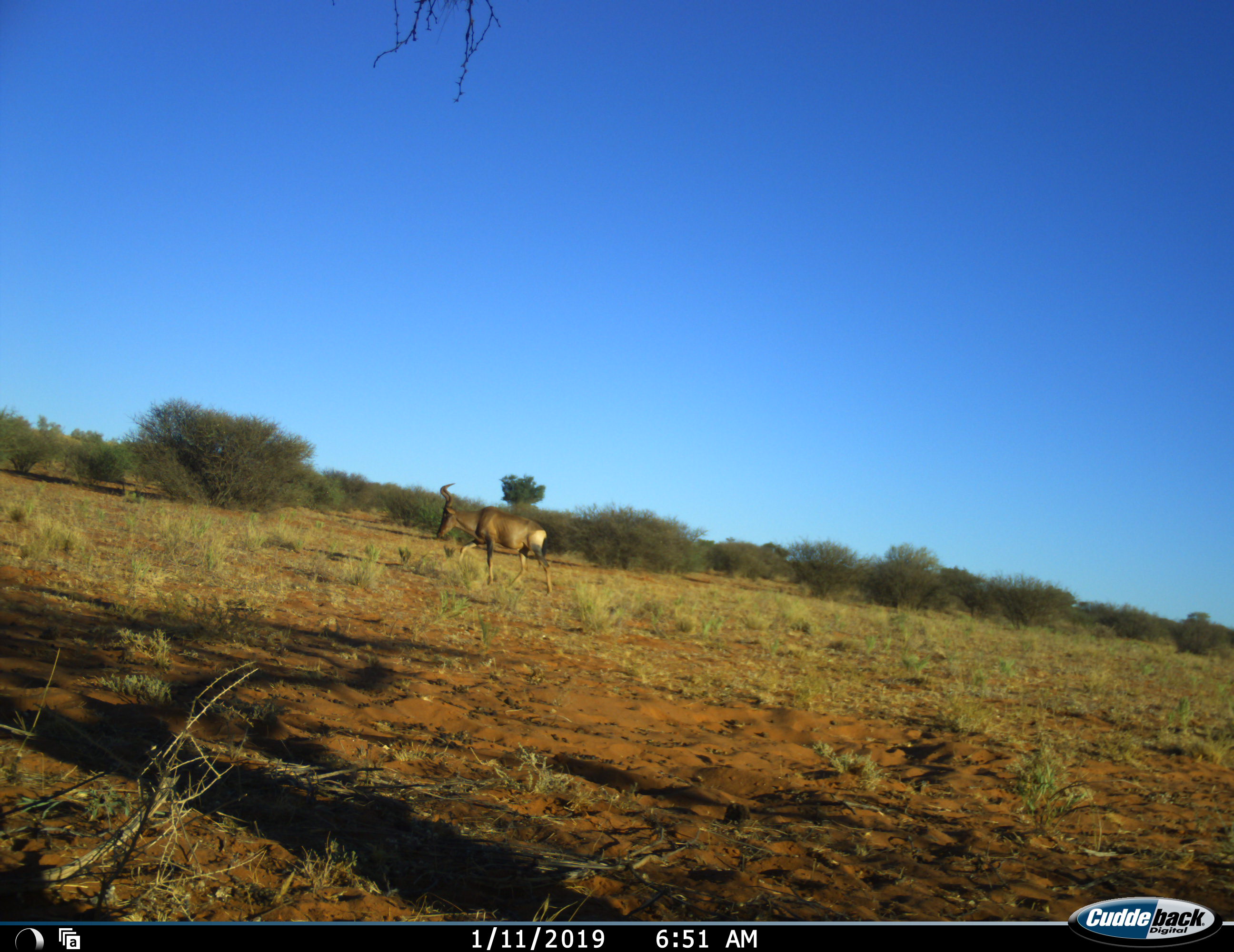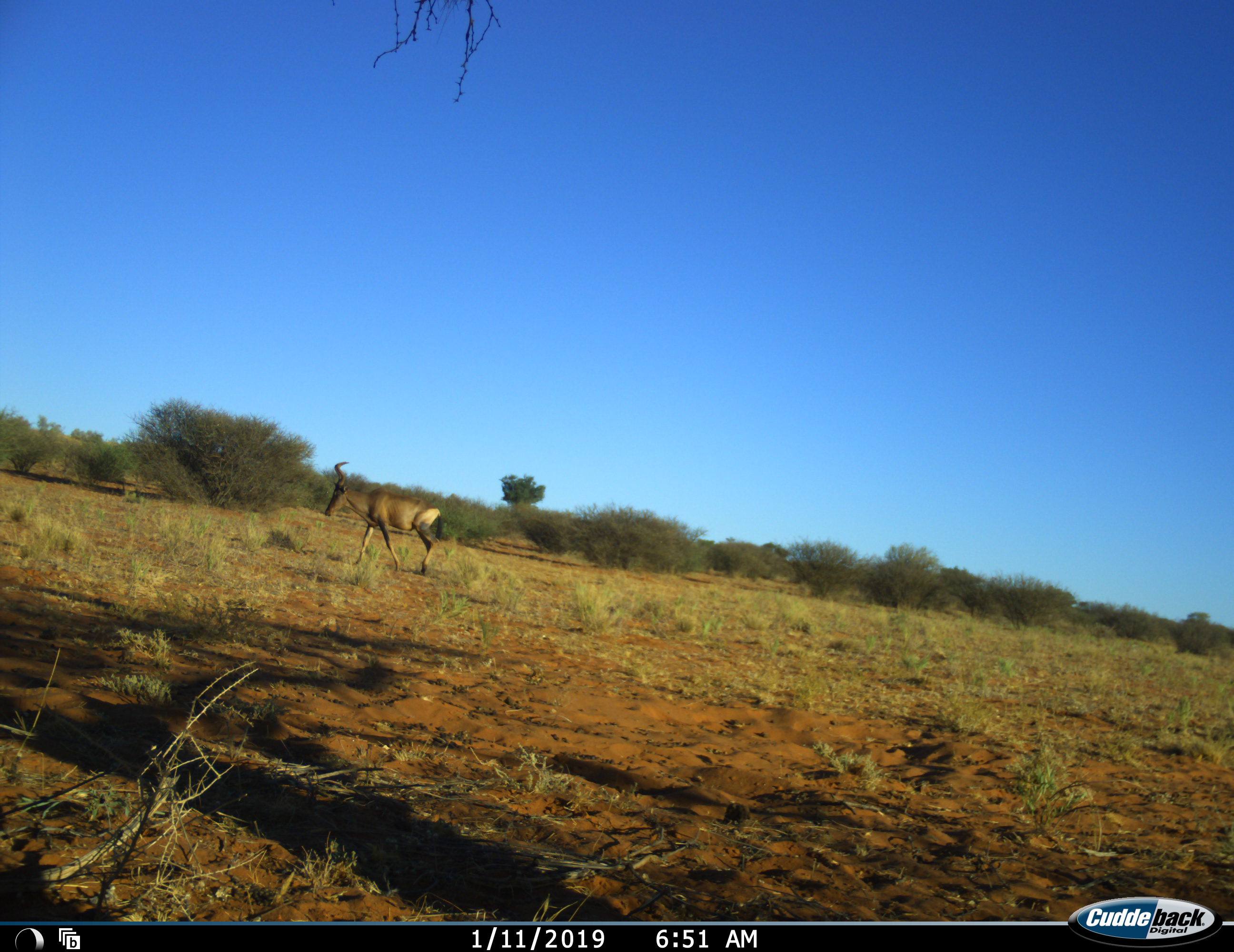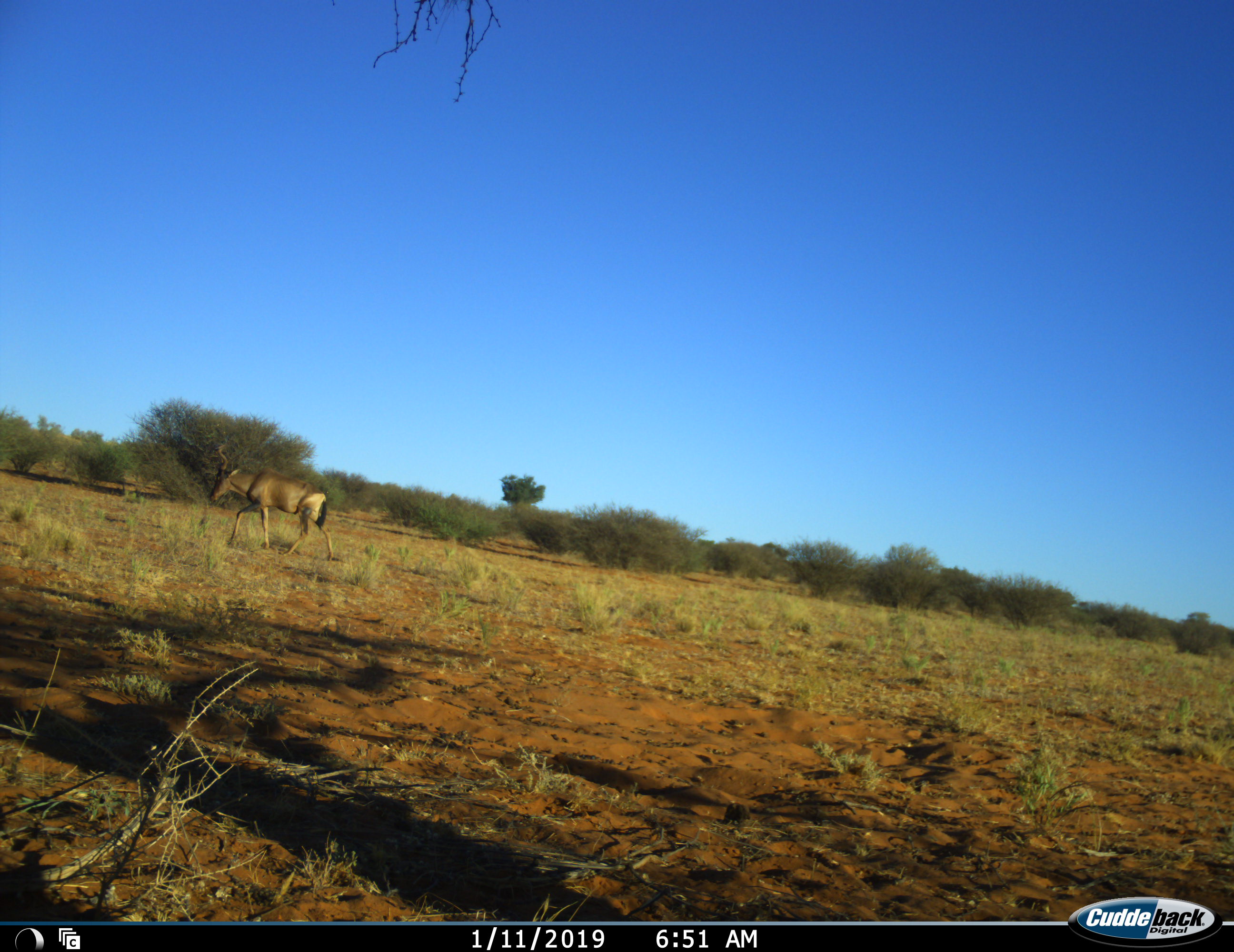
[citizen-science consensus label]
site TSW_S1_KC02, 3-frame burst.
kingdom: Animalia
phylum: Chordata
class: Mammalia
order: Artiodactyla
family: Bovidae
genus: Alcelaphus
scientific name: Alcelaphus buselaphus caama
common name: red hartebeest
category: hartebeestred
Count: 1.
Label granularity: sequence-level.